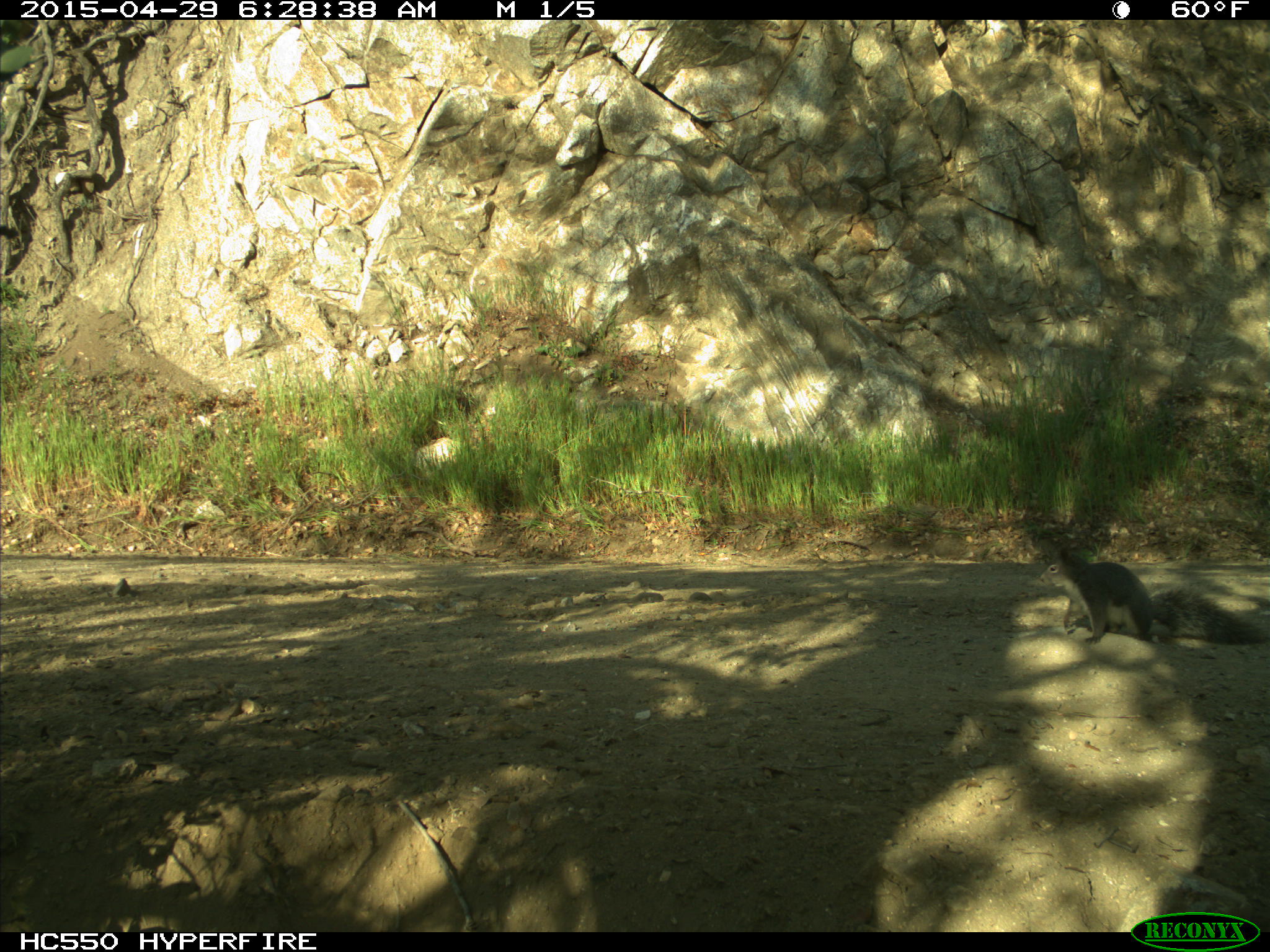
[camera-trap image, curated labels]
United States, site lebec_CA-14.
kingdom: Animalia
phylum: Chordata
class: Mammalia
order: Rodentia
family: Sciuridae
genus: Sciurus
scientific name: Sciurus carolinensis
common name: eastern gray squirrel